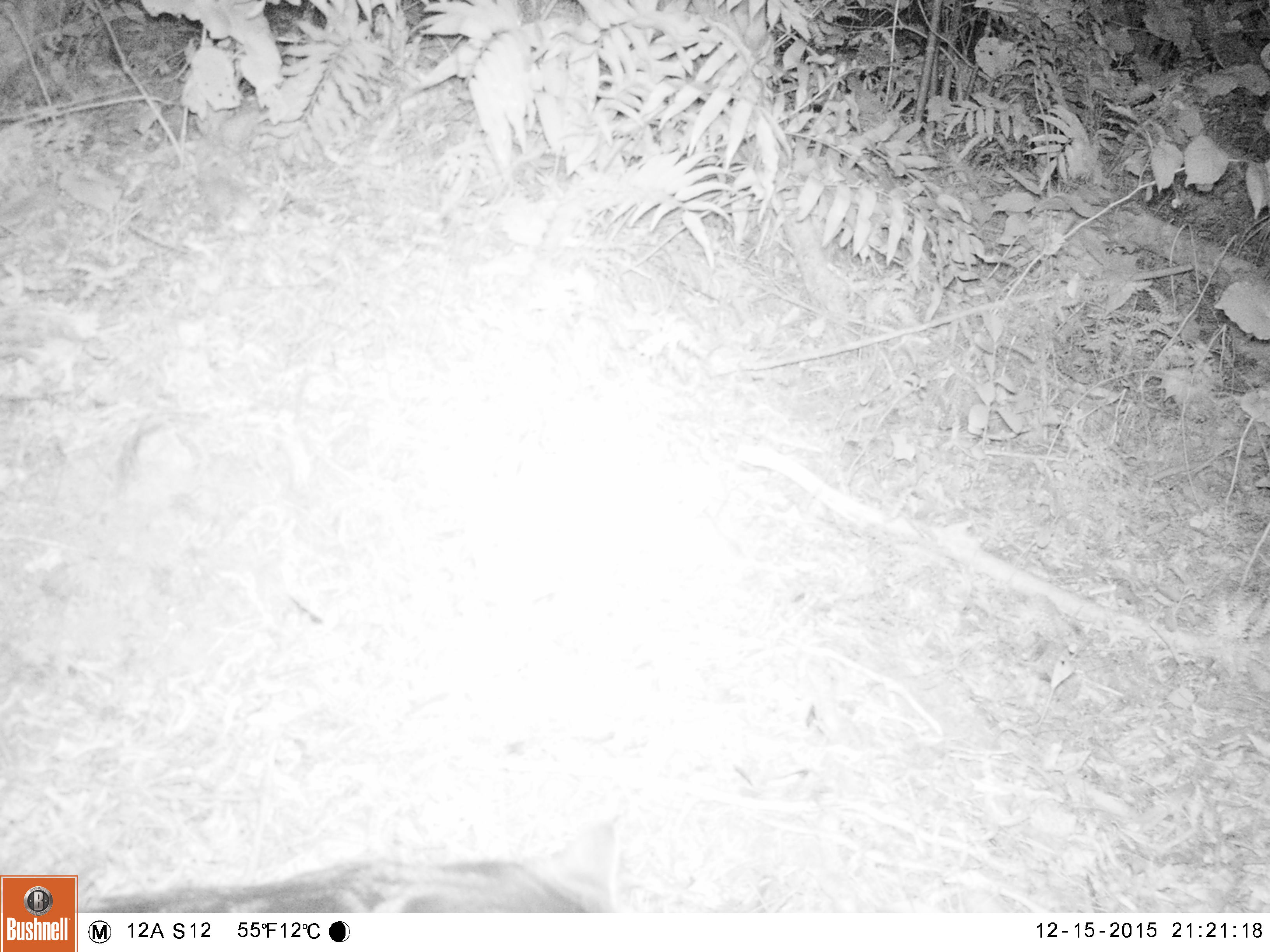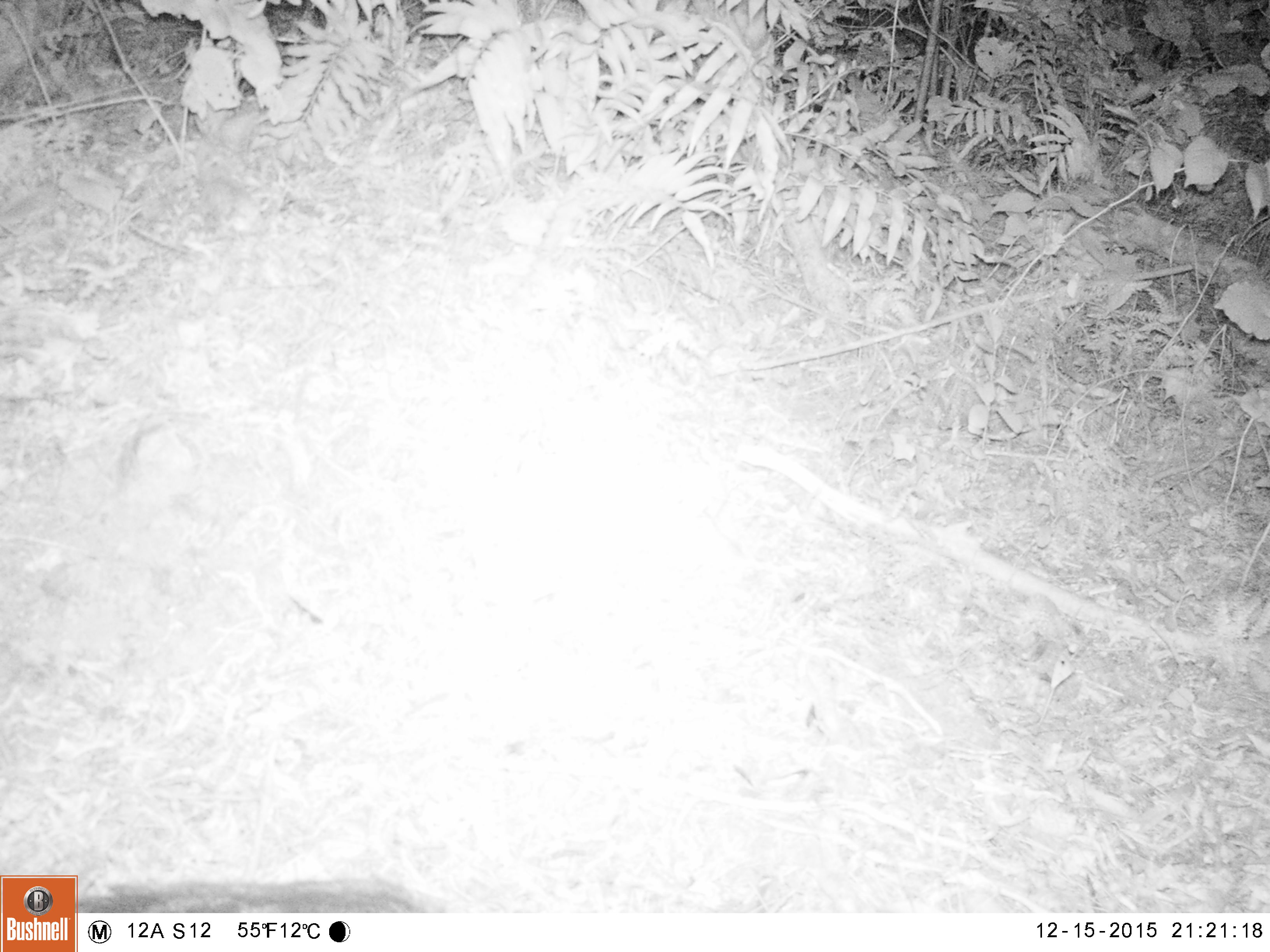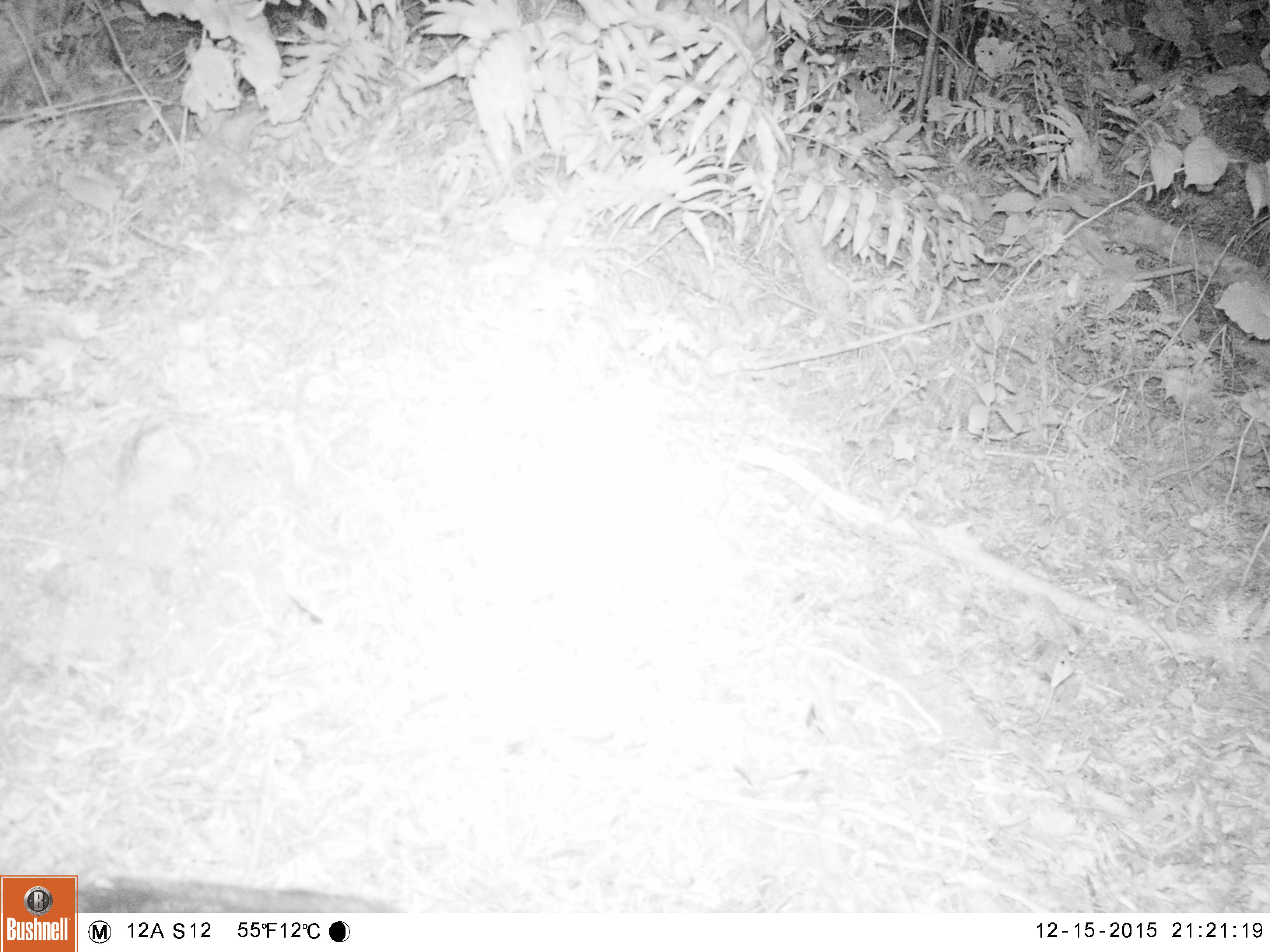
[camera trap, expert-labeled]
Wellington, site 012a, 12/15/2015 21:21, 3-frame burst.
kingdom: Animalia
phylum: Chordata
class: Mammalia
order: Carnivora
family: Felidae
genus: Felis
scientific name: Felis catus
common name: cat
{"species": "cat (Felis catus)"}